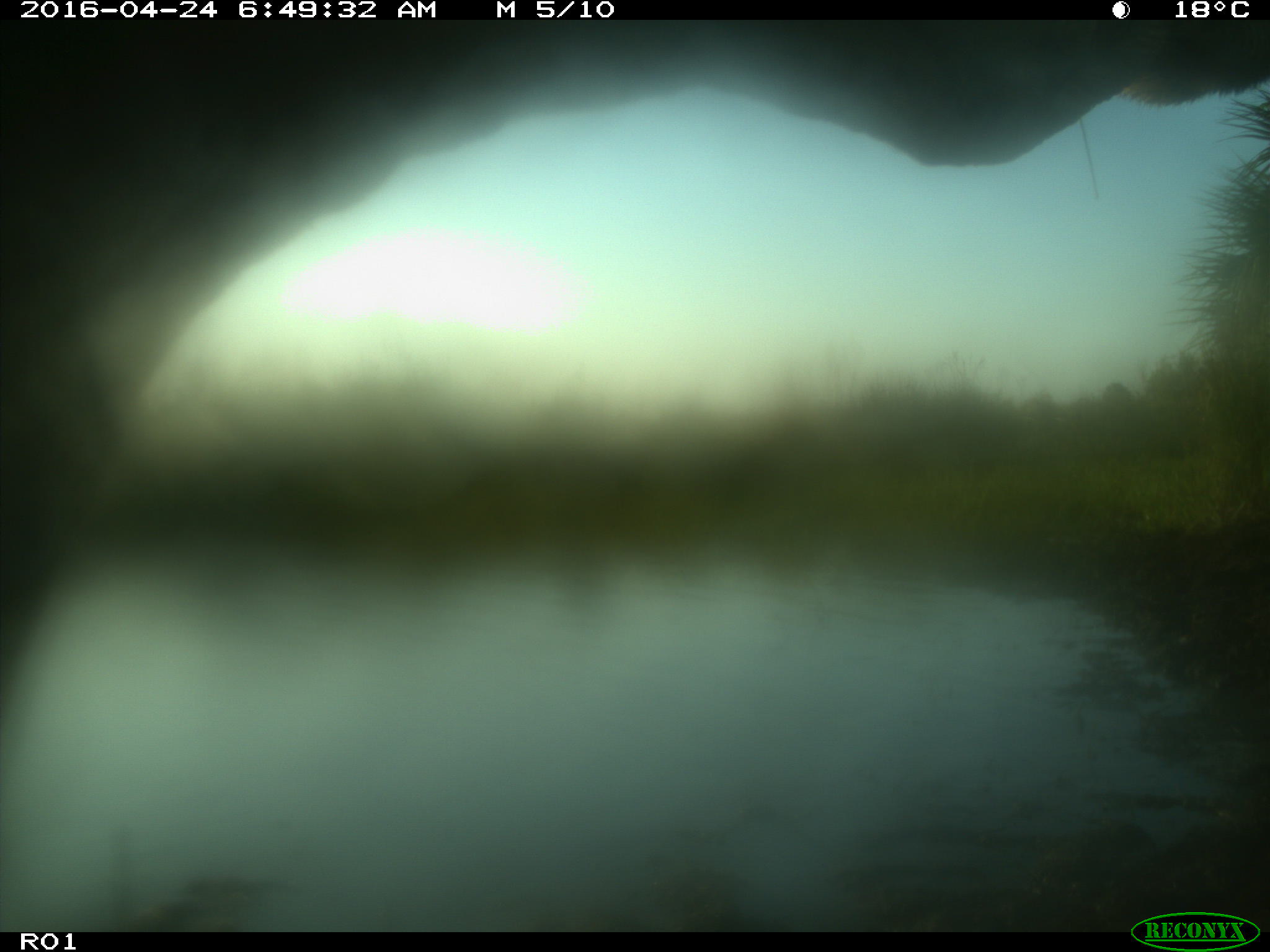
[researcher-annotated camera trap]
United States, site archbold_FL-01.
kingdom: Animalia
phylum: Chordata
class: Mammalia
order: Artiodactyla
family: Bovidae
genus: Bos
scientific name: Bos taurus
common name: domestic cow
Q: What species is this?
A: Bos taurus (domestic cow).